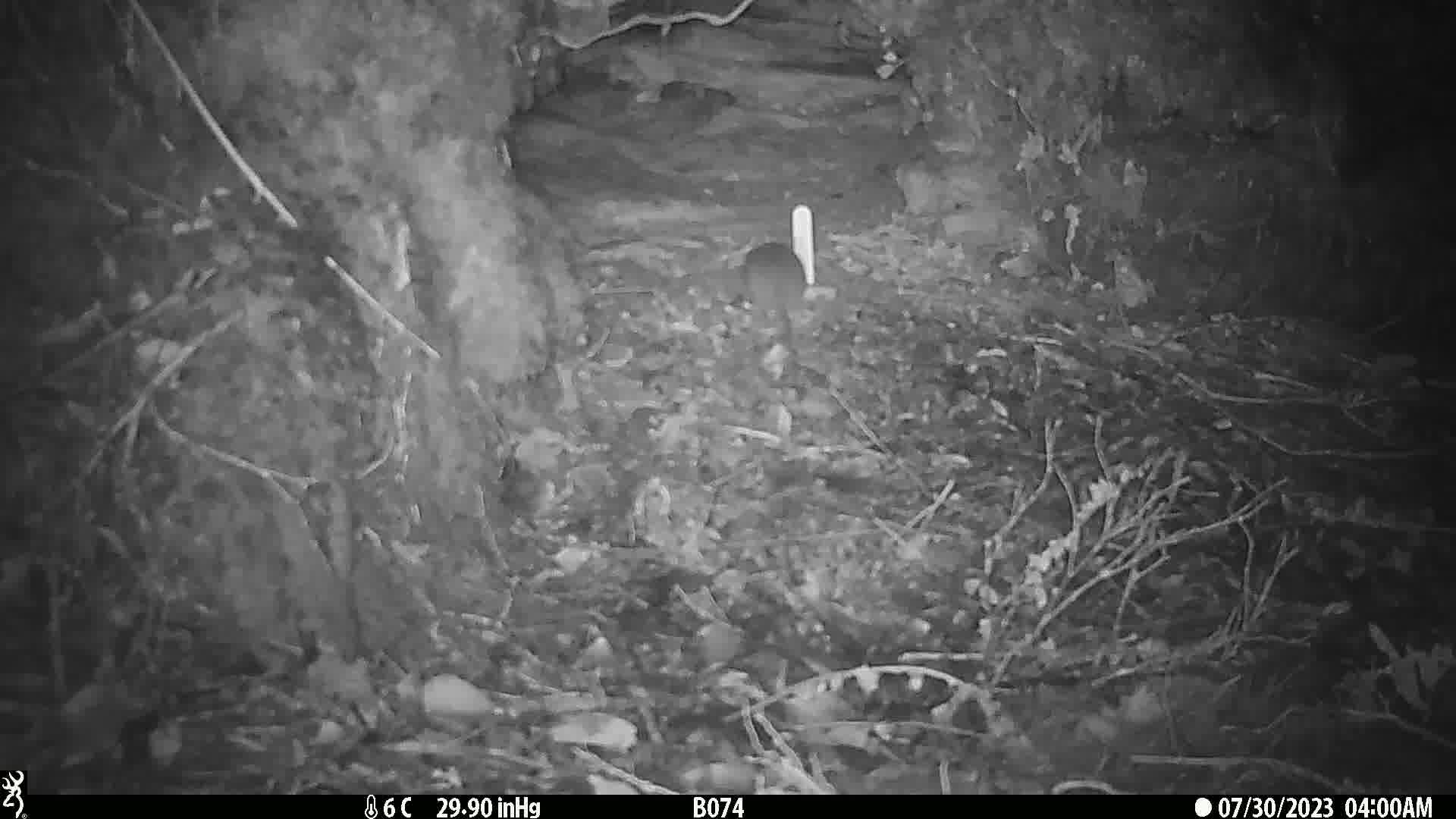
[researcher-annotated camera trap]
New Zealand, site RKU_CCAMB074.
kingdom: Animalia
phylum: Chordata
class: Mammalia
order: Rodentia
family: Muridae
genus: Rattus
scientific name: Rattus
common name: rat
Rat (Rattus).